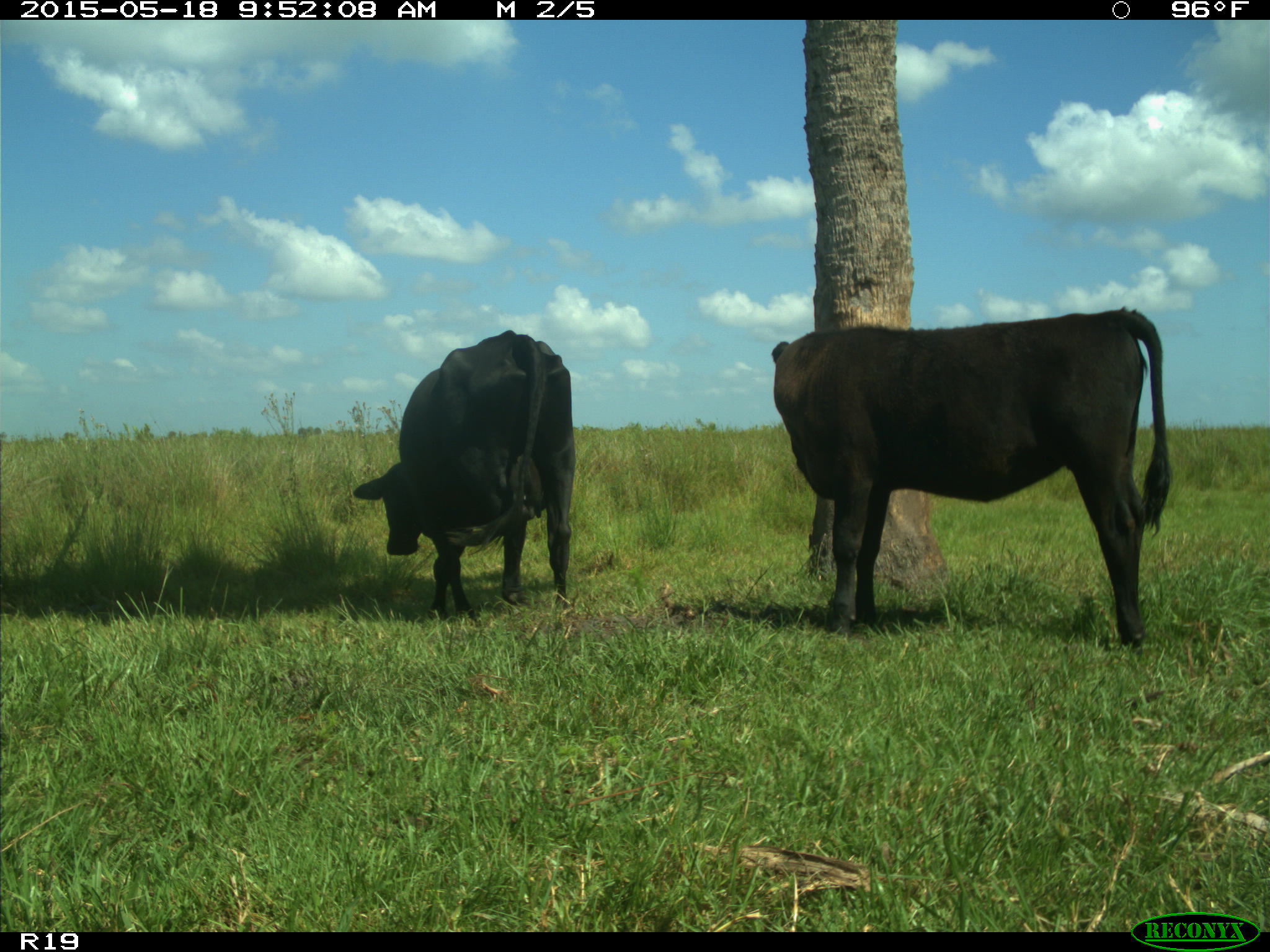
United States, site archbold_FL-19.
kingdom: Animalia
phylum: Chordata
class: Mammalia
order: Artiodactyla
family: Bovidae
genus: Bos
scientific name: Bos taurus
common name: domestic cow